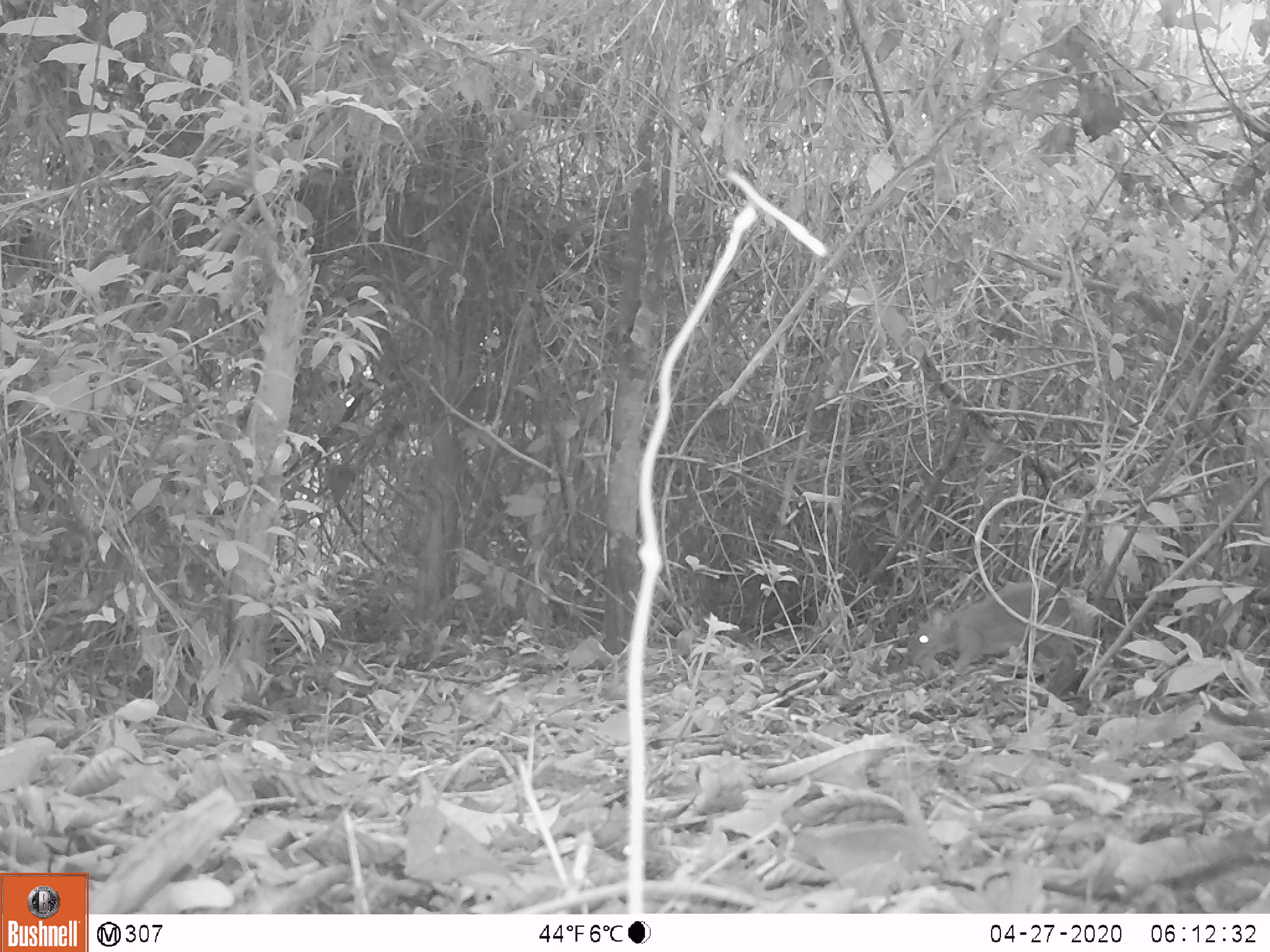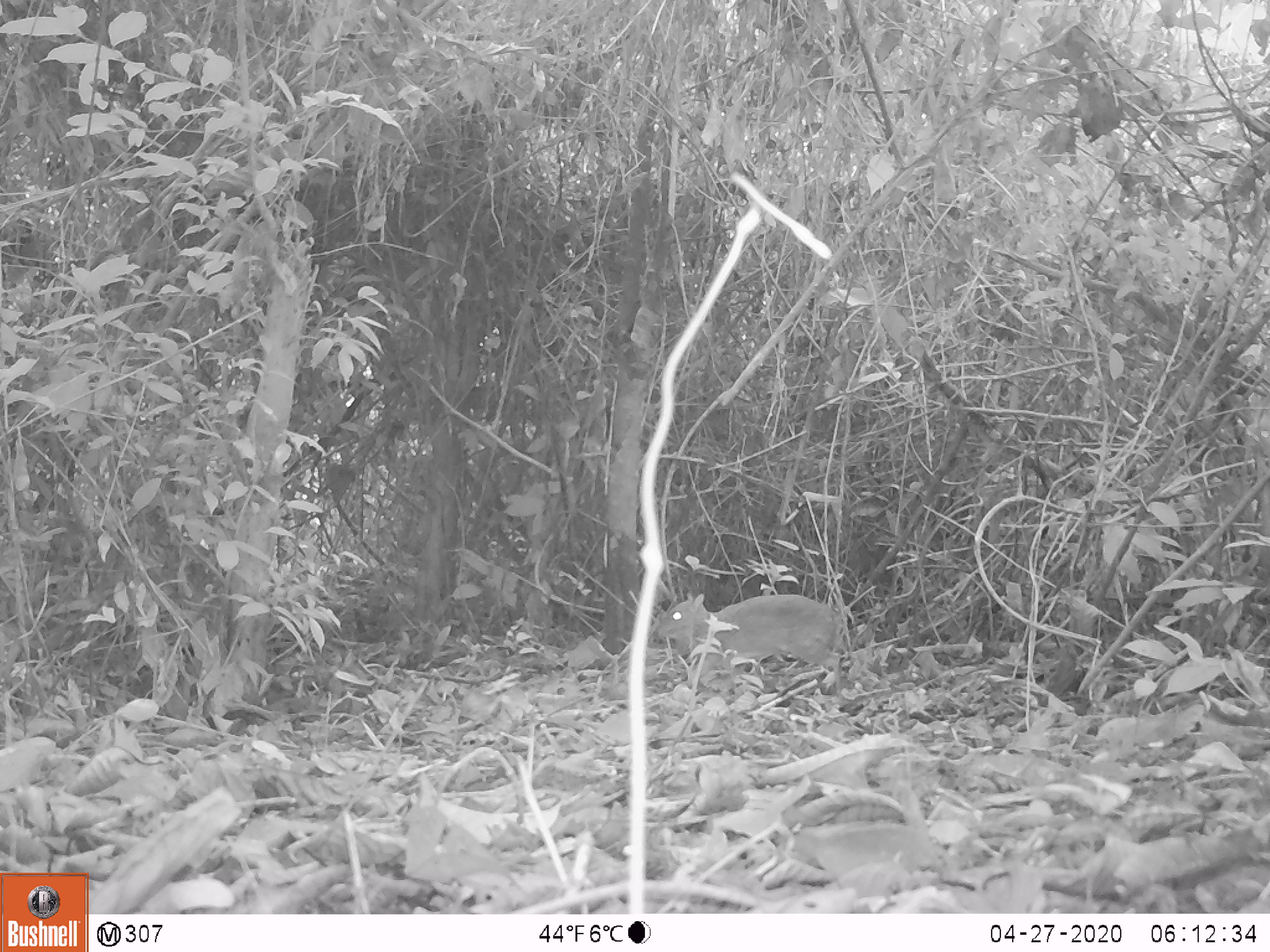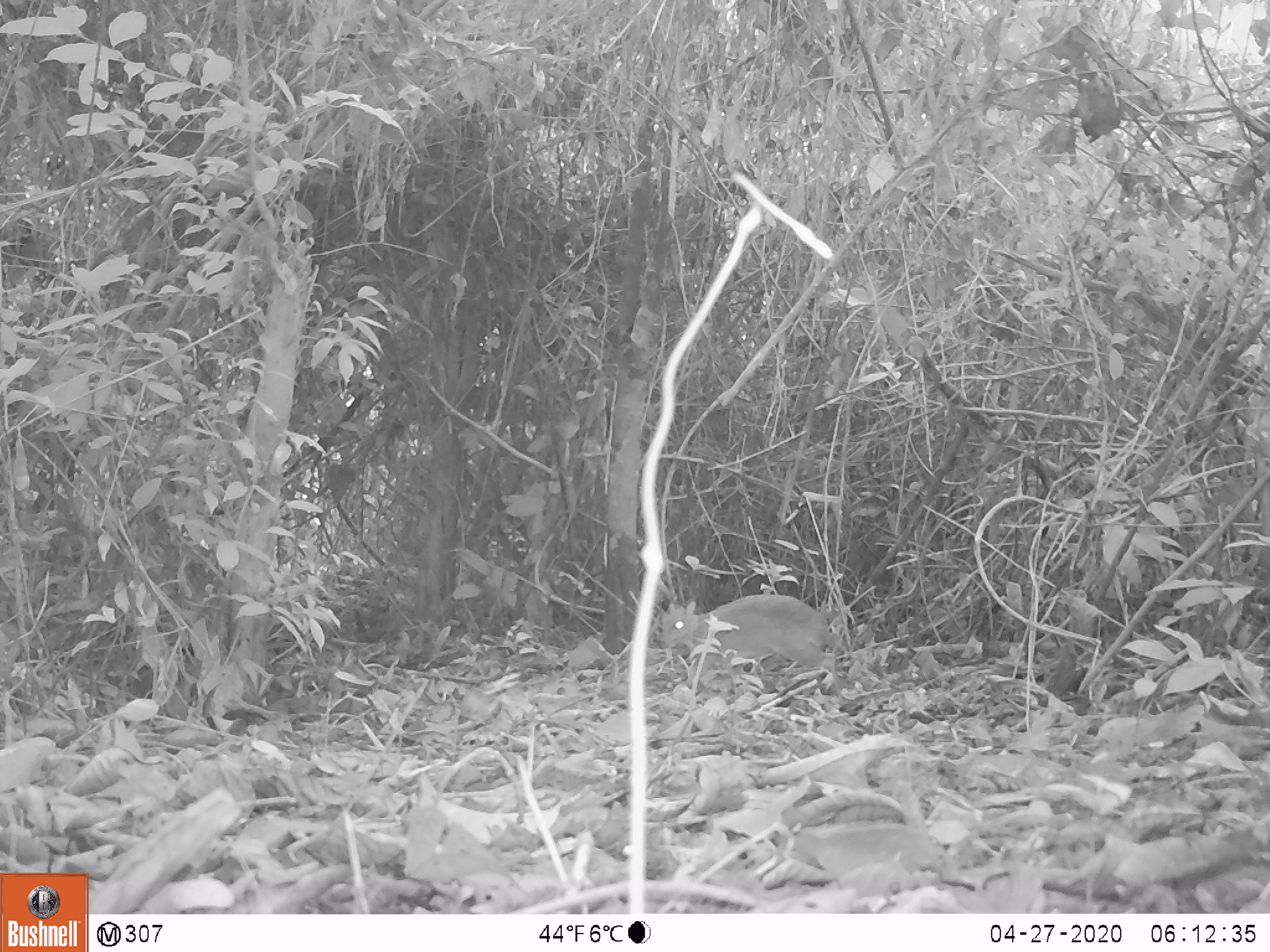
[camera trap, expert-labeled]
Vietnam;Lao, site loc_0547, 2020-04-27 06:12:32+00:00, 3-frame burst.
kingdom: Animalia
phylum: Chordata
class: Mammalia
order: Artiodactyla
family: Tragulidae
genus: Moschiola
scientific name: Moschiola meminna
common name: chevrotain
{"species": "chevrotain (Moschiola meminna)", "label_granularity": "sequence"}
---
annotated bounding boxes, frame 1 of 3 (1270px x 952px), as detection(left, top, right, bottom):
chevrotain: detection(906, 580, 1077, 697)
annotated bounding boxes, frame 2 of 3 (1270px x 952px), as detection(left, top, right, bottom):
chevrotain: detection(657, 591, 846, 694)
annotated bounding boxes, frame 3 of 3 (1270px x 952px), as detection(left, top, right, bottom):
chevrotain: detection(660, 594, 846, 695)